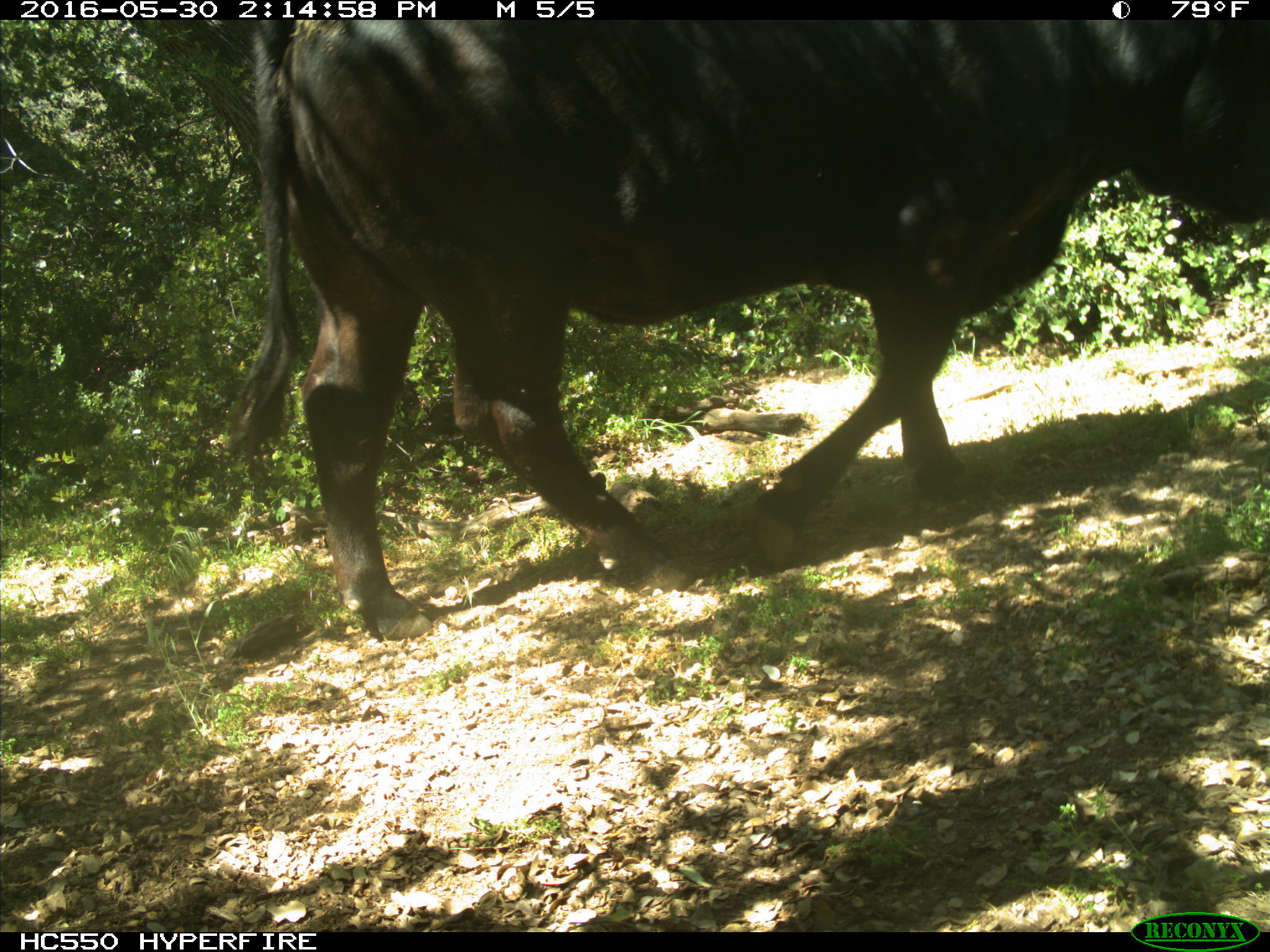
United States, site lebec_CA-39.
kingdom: Animalia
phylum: Chordata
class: Mammalia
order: Artiodactyla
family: Bovidae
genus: Bos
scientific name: Bos taurus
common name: domestic cow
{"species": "Bos taurus (domestic cow)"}